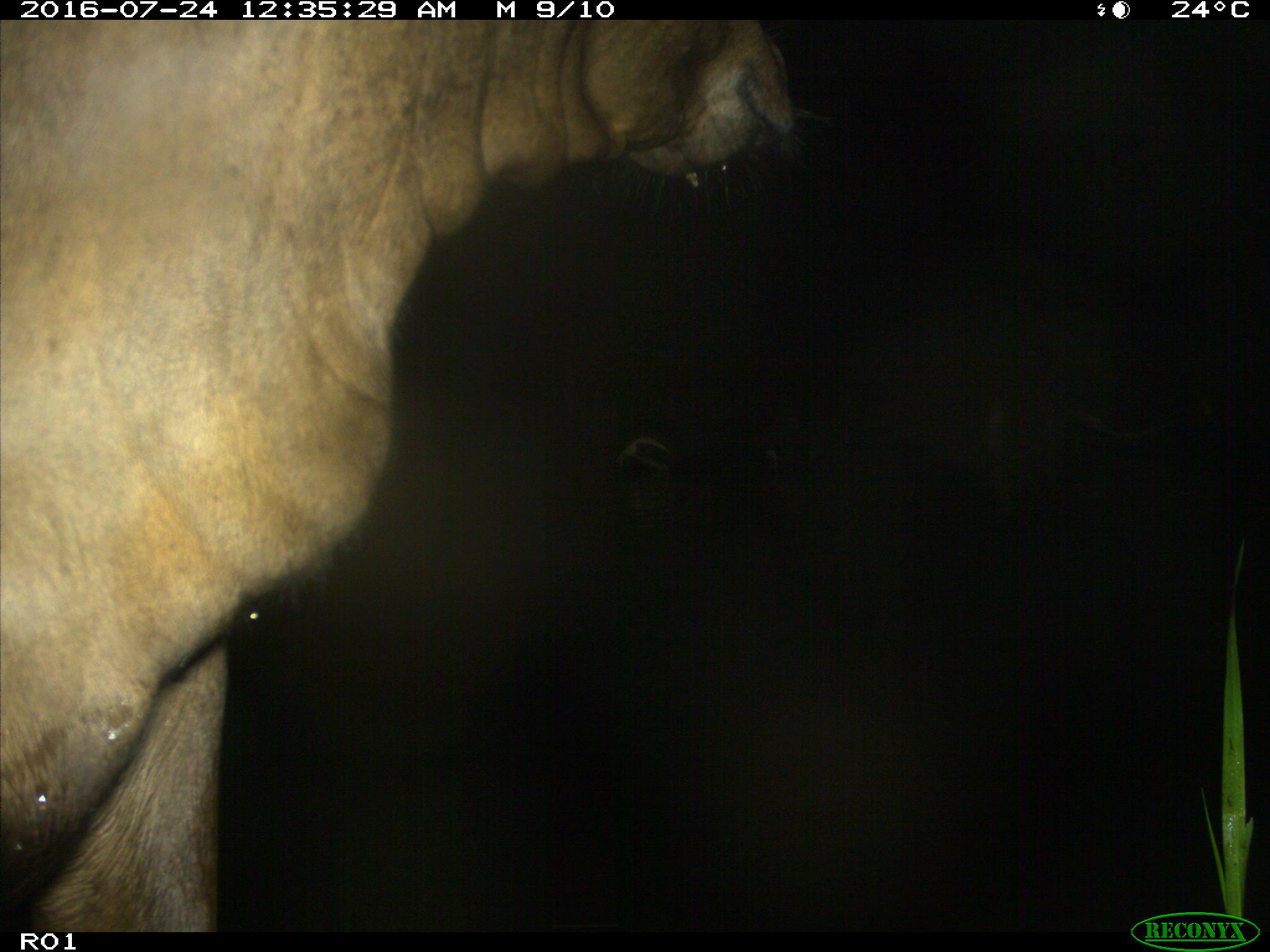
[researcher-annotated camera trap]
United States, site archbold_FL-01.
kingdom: Animalia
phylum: Chordata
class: Mammalia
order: Artiodactyla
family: Bovidae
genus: Bos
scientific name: Bos taurus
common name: domestic cow